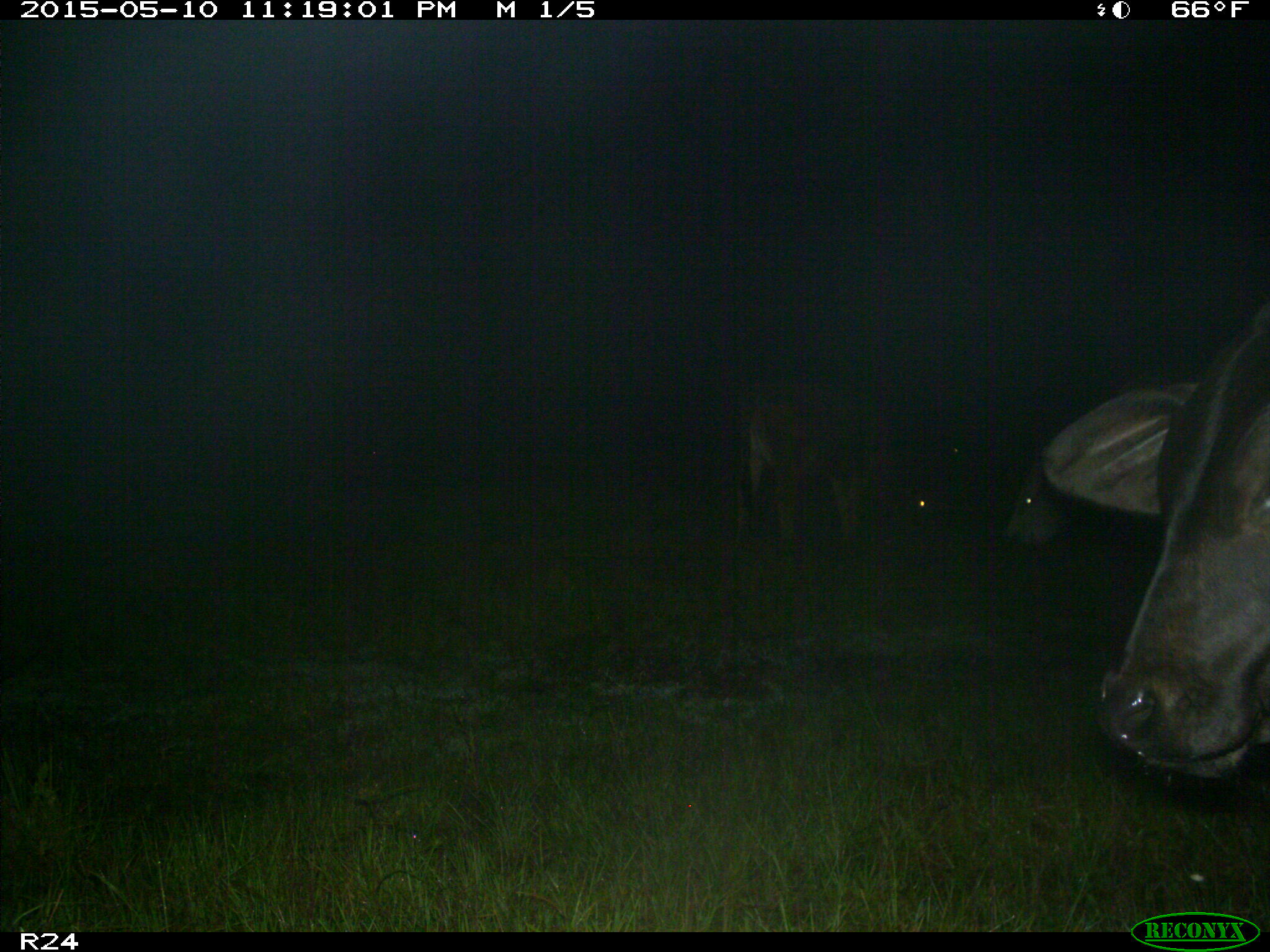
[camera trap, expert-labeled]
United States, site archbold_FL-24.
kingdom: Animalia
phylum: Chordata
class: Mammalia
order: Artiodactyla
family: Bovidae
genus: Bos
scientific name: Bos taurus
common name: domestic cow